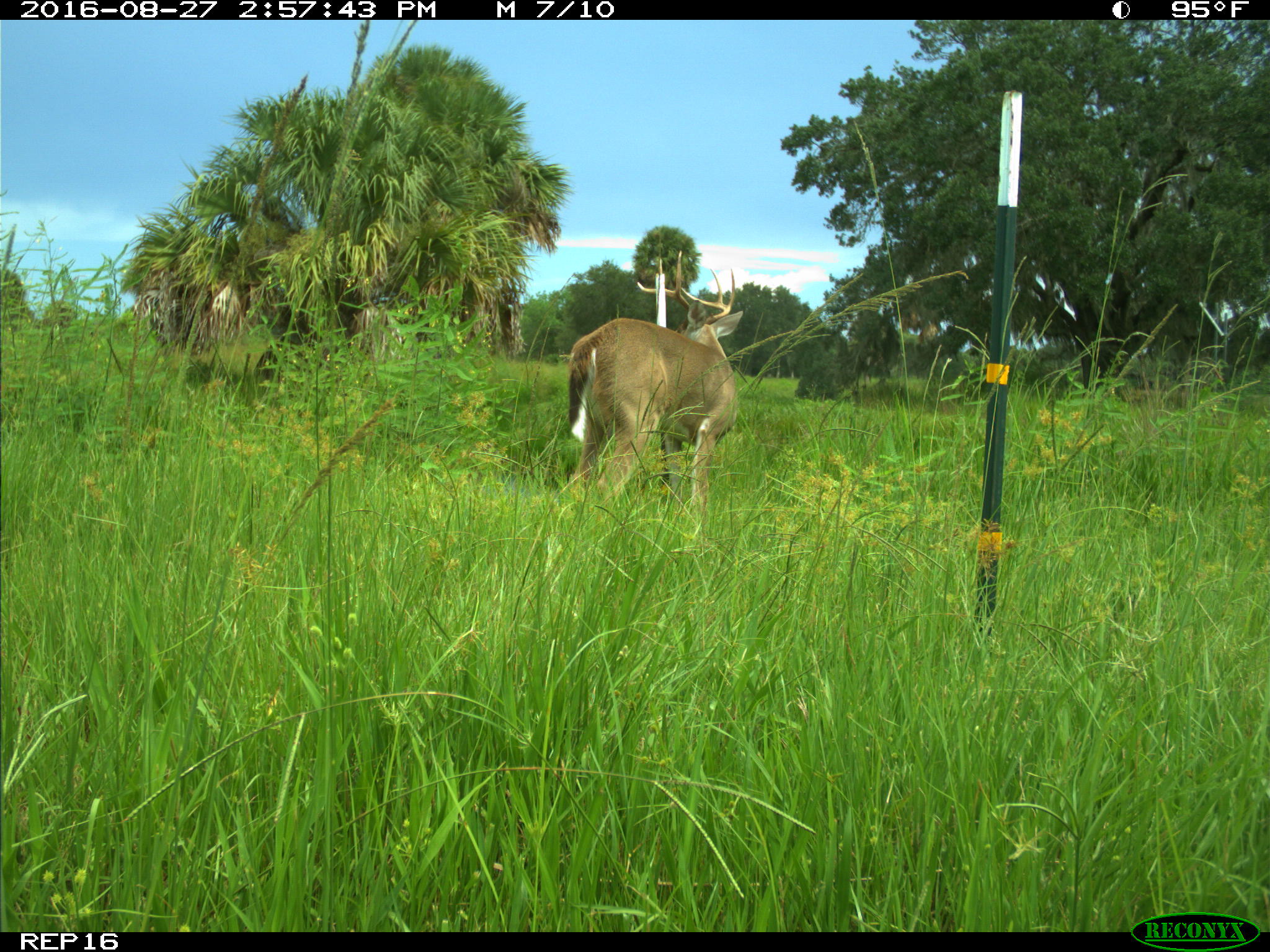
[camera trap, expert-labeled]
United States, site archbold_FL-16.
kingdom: Animalia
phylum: Chordata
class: Mammalia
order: Artiodactyla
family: Cervidae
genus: Odocoileus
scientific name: Odocoileus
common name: deer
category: unidentified deer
Unidentified deer (deer) (Odocoileus).